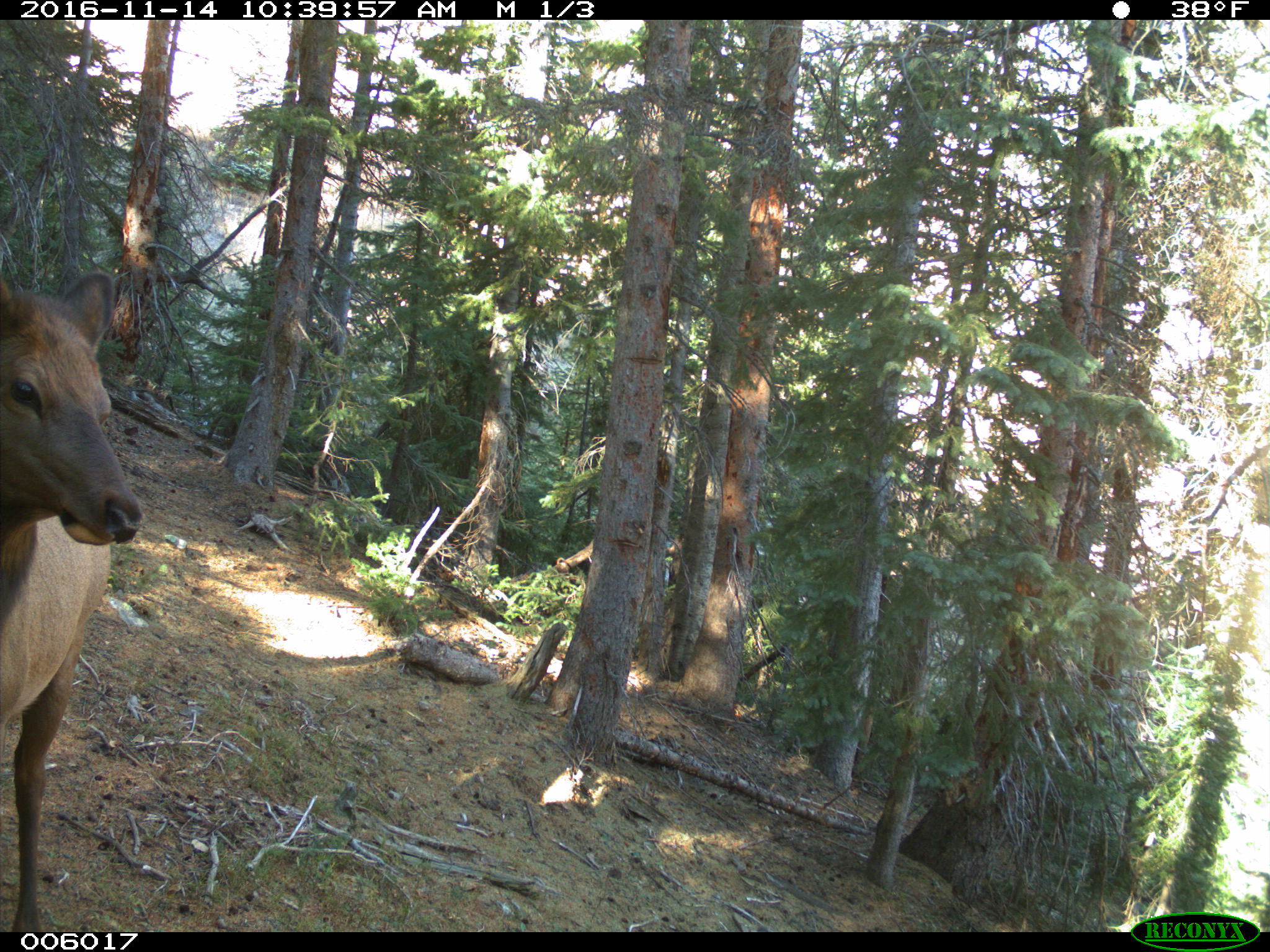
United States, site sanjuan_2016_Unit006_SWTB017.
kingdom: Animalia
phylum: Chordata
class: Mammalia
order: Artiodactyla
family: Cervidae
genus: Cervus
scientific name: Cervus elaphus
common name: red deer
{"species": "Cervus elaphus (red deer)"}